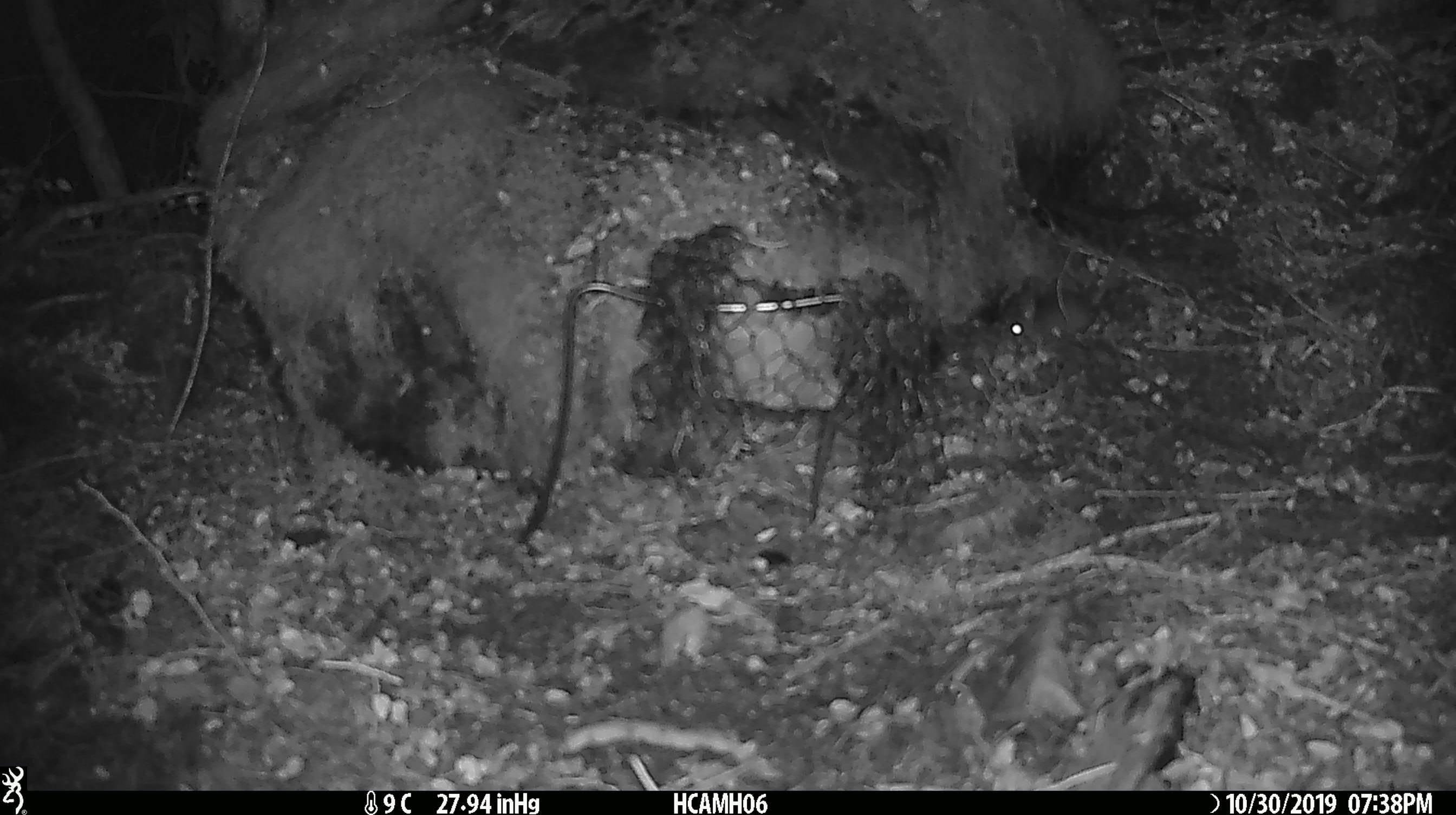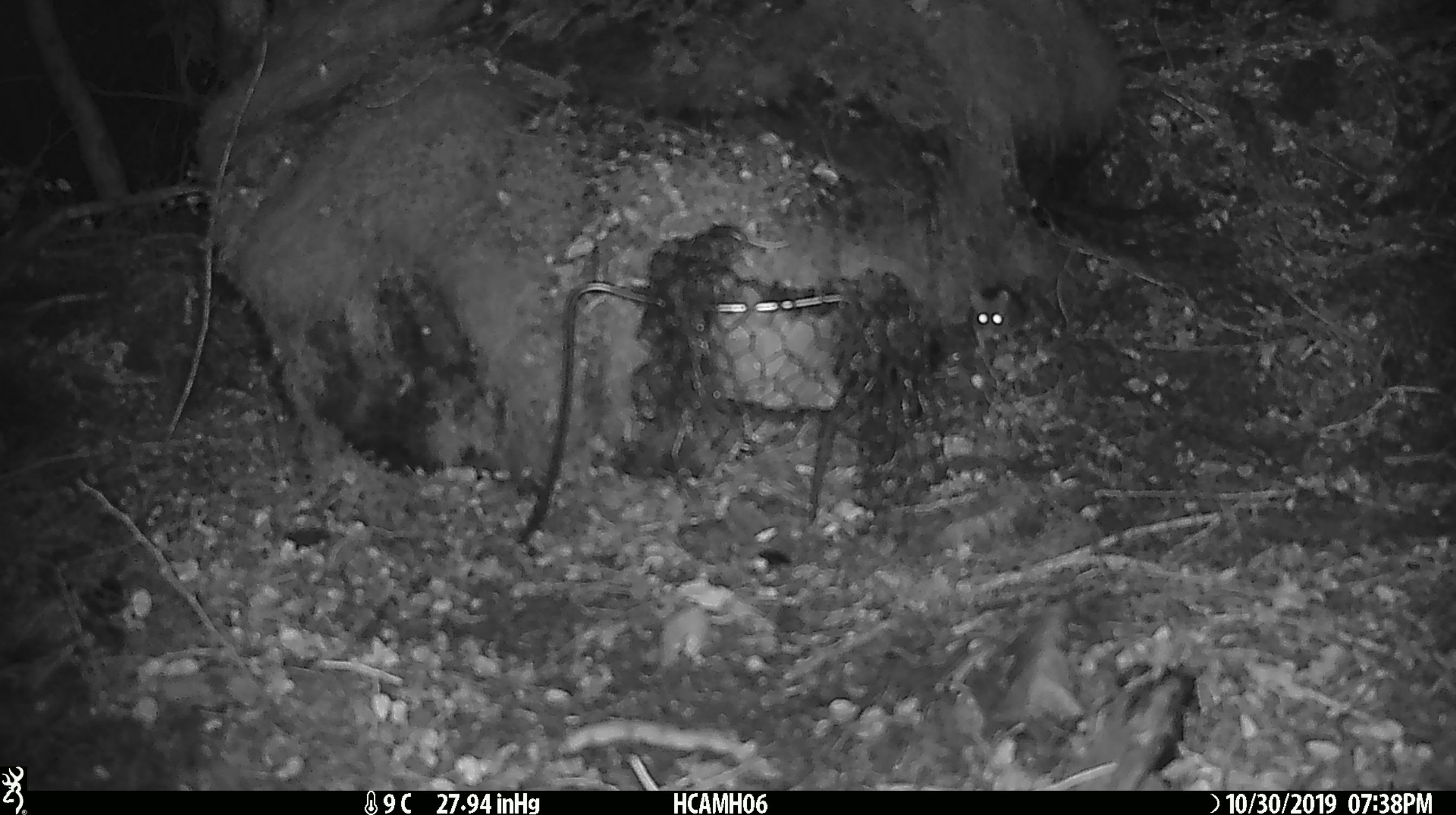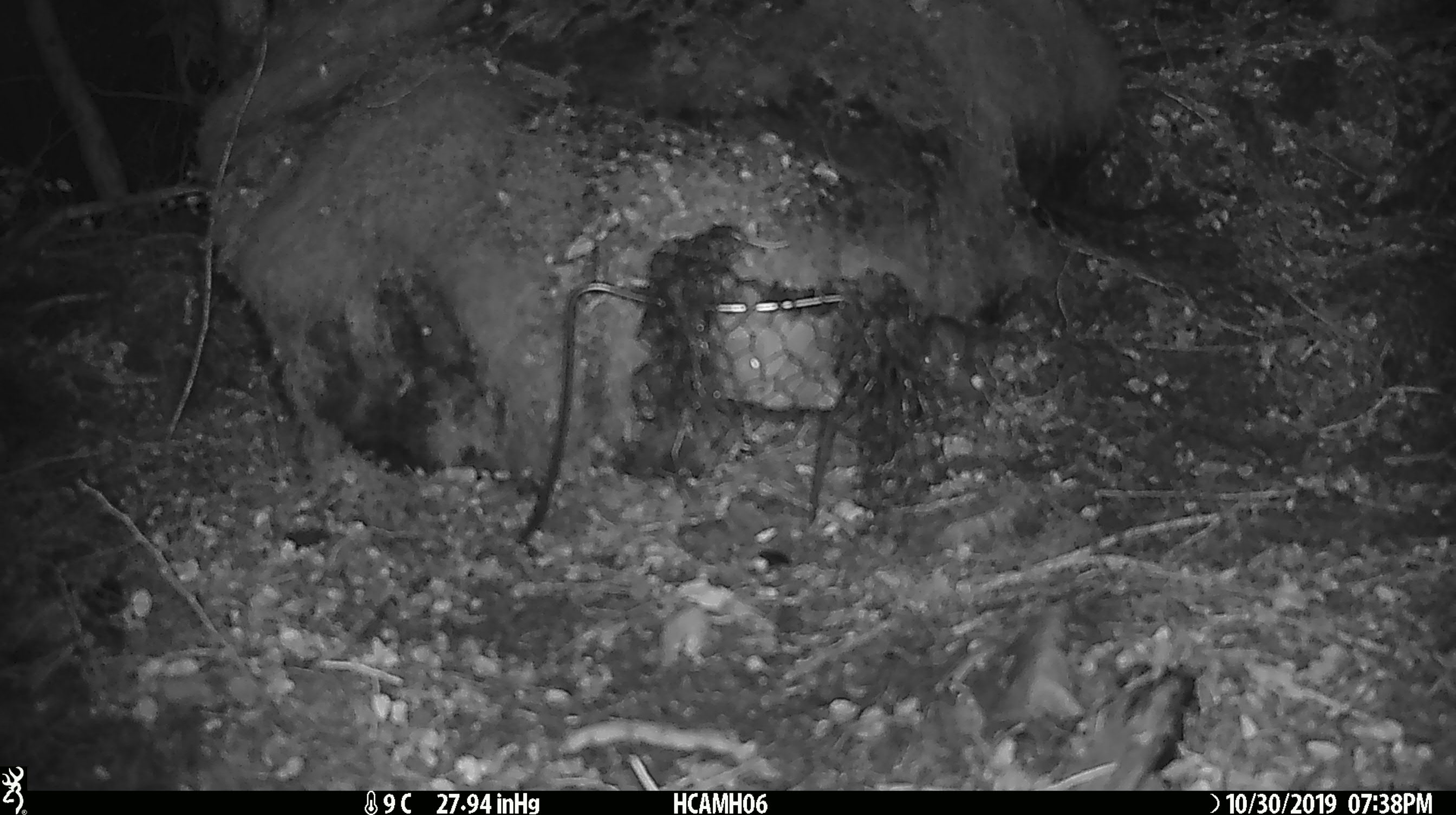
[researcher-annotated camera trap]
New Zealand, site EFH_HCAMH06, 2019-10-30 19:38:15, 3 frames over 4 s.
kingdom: Animalia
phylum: Chordata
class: Mammalia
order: Rodentia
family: Muridae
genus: Mus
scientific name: Mus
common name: mouse